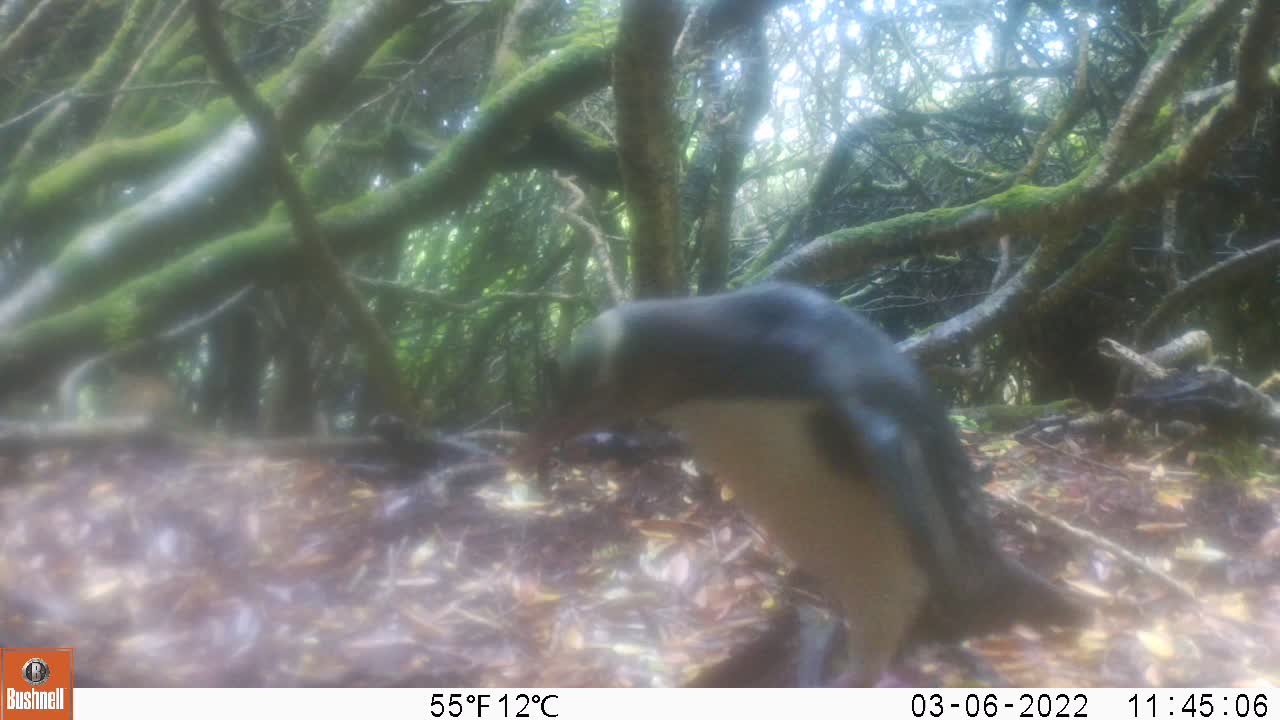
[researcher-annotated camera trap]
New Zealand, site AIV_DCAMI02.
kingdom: Animalia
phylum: Chordata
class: Aves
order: Sphenisciformes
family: Spheniscidae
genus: Megadyptes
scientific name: Megadyptes antipodes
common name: yellow-eyed penguin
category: yellow eyed penguin